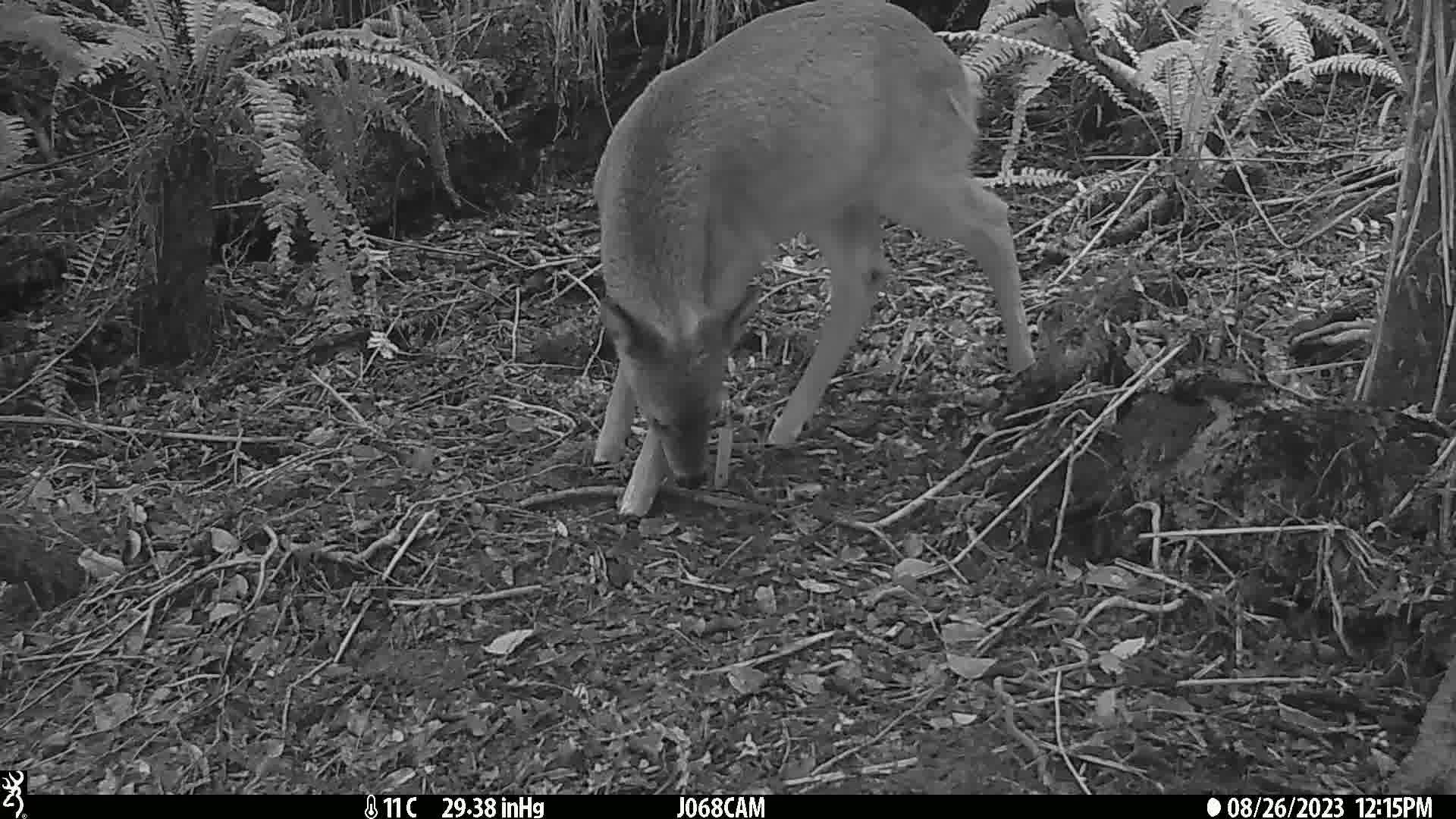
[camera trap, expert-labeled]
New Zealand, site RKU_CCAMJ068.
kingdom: Animalia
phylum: Chordata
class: Mammalia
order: Artiodactyla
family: Cervidae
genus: Odocoileus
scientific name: Odocoileus virginianus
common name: white-tailed deer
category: white tailed deer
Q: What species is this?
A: White tailed deer (white-tailed deer) (Odocoileus virginianus).